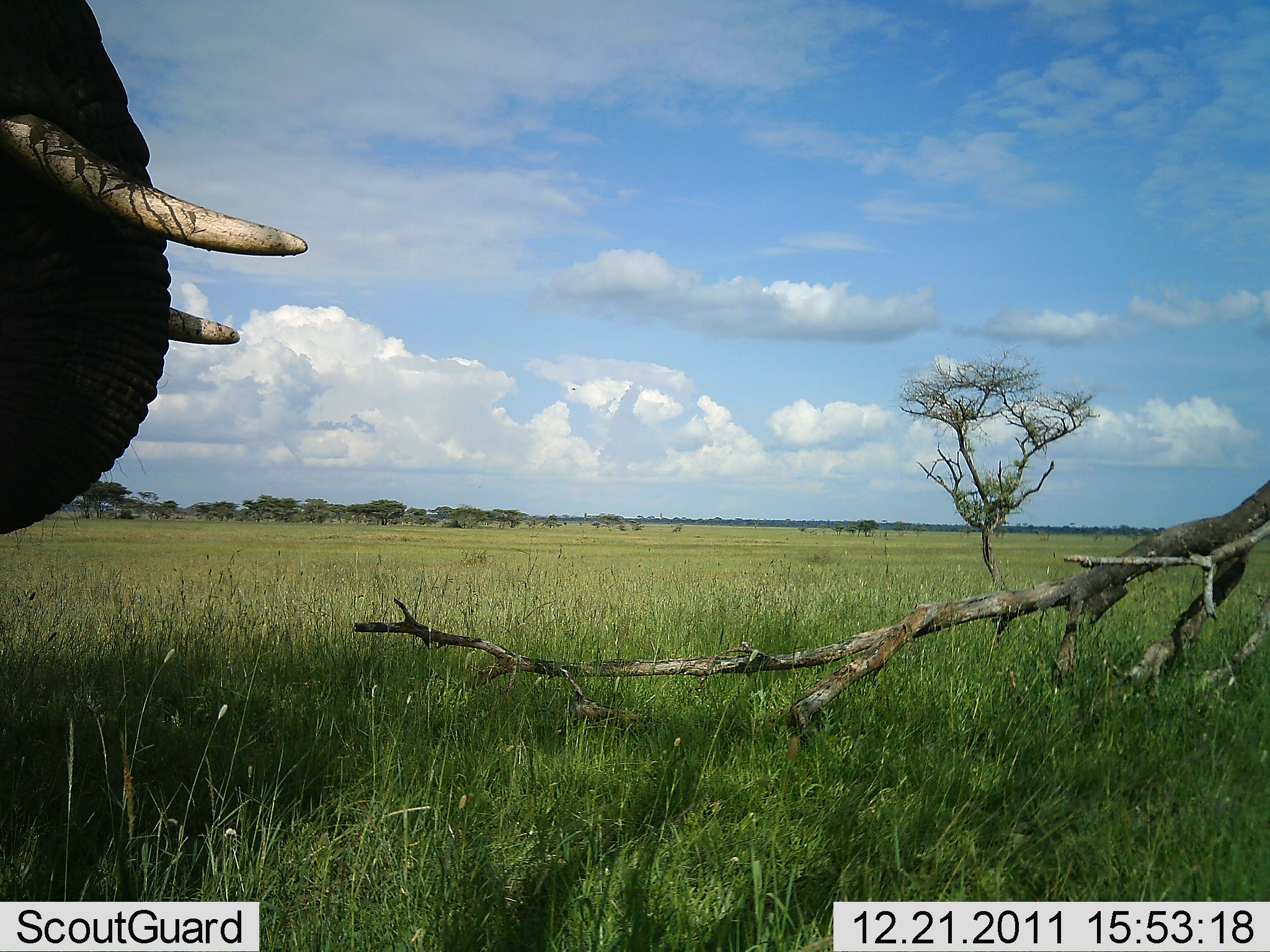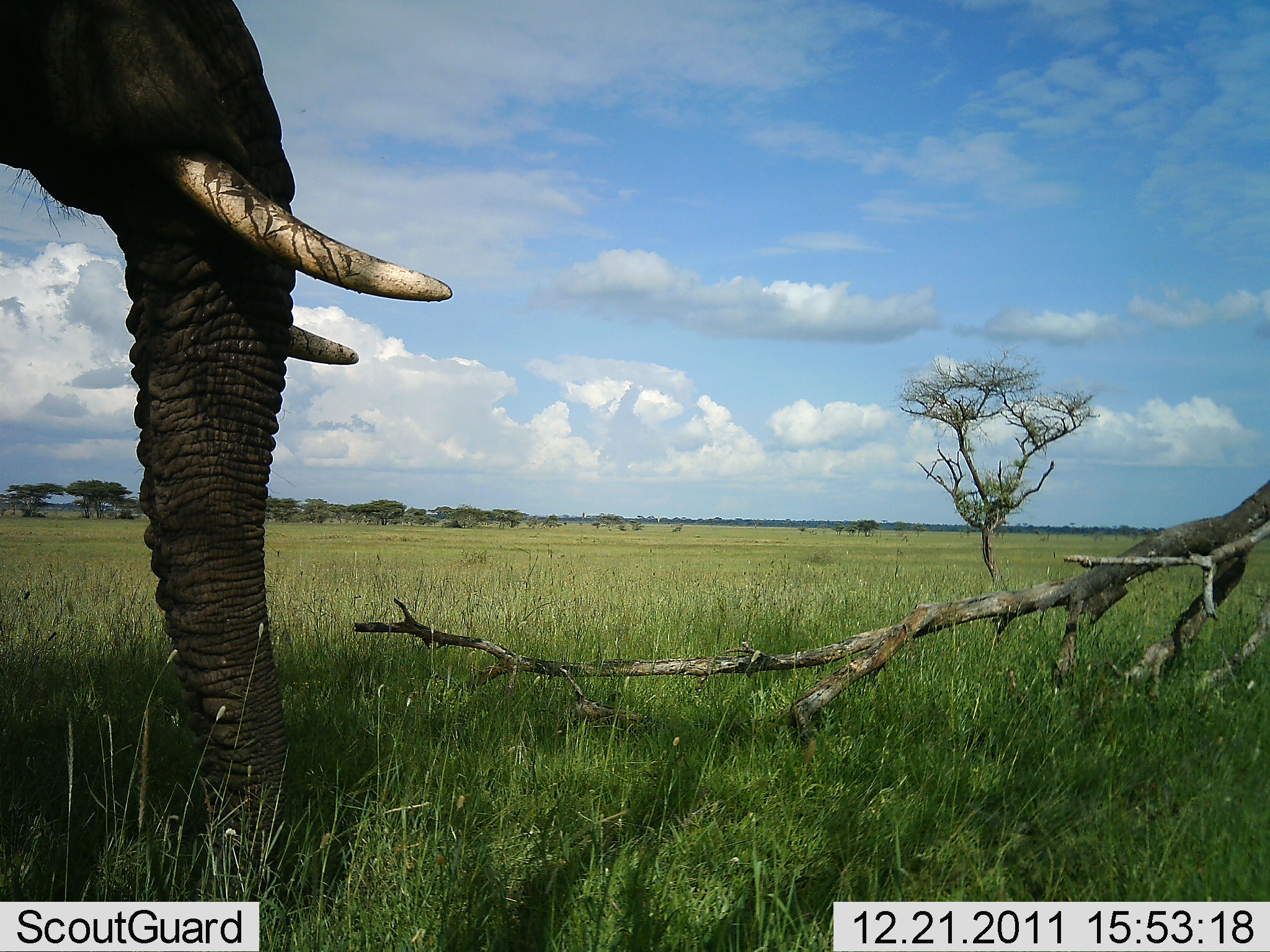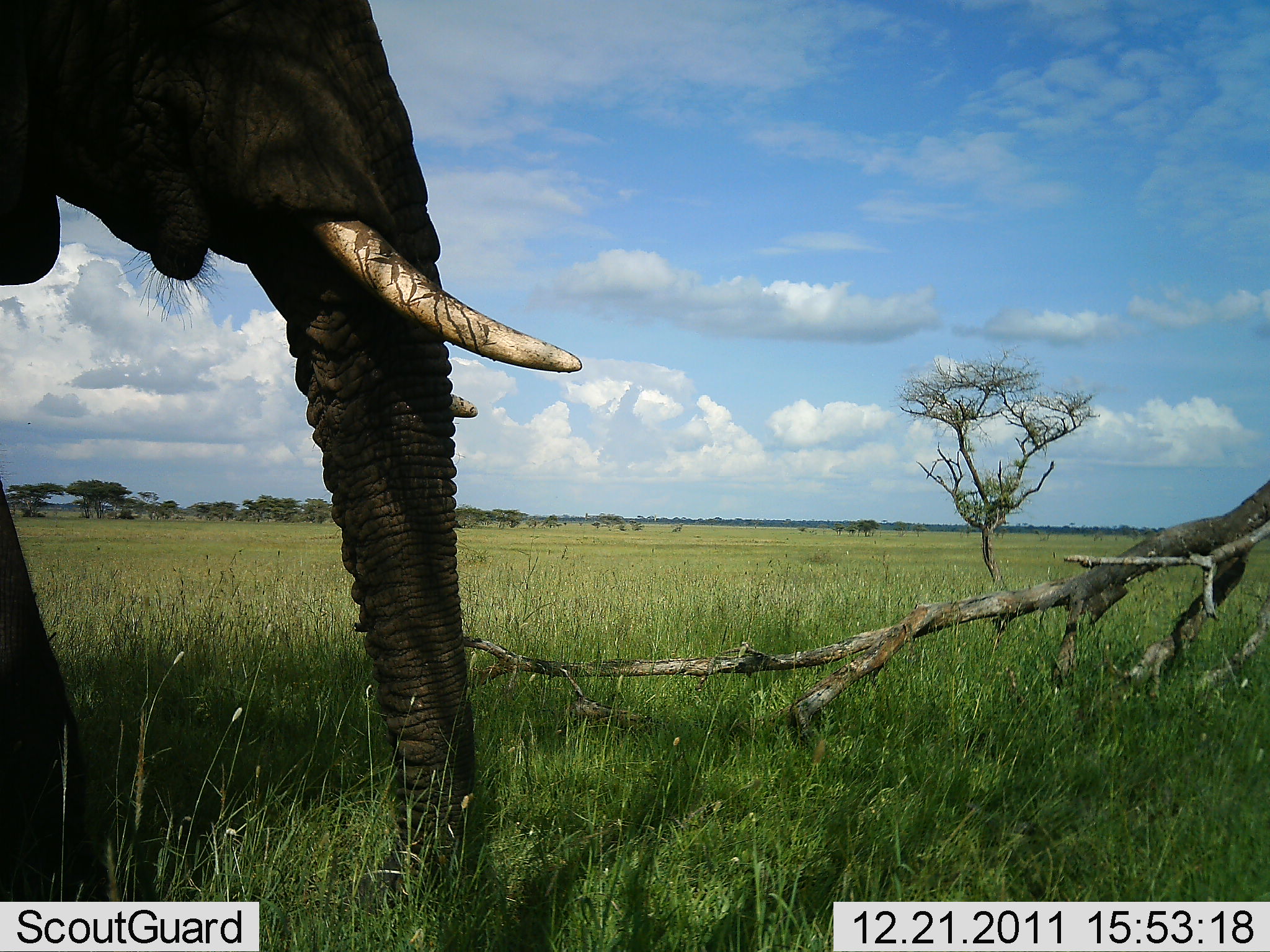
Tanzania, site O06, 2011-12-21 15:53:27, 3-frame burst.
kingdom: Animalia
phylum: Chordata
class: Mammalia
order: Proboscidea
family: Elephantidae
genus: Loxodonta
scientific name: Loxodonta africana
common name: african bush elephant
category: elephant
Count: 1.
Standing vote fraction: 43%.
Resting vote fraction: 0%.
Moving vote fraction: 57%.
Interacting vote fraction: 0%.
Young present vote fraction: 7%.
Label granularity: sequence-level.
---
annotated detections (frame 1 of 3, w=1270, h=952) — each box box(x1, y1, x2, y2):
animal: box(0, 0, 308, 535)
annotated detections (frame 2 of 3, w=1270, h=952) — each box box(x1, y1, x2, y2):
animal: box(1, 0, 454, 904)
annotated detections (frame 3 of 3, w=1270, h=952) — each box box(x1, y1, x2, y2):
animal: box(0, 1, 581, 832)